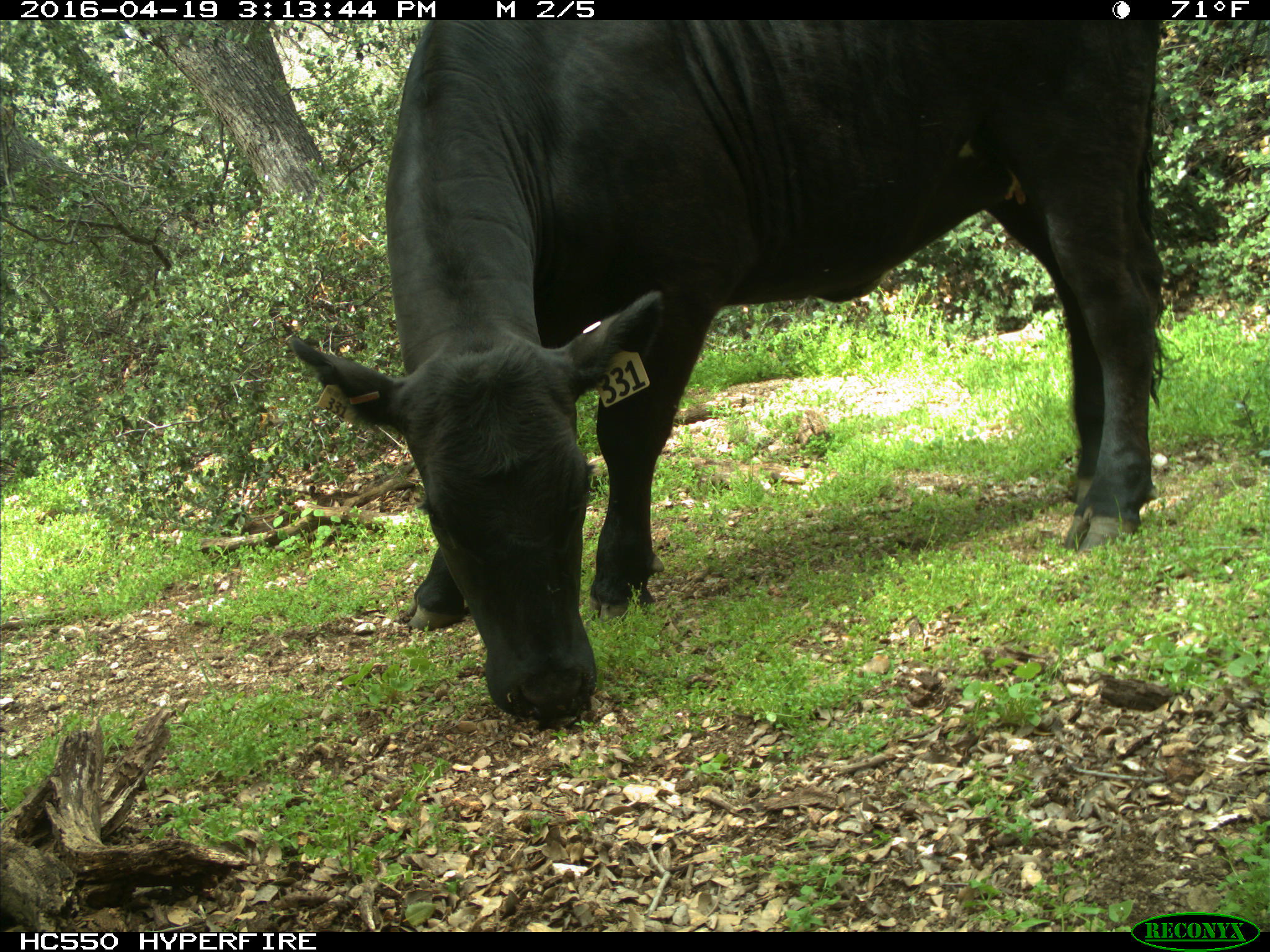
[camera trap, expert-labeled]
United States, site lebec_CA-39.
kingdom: Animalia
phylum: Chordata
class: Mammalia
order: Artiodactyla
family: Bovidae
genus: Bos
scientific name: Bos taurus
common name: domestic cow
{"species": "Bos taurus (domestic cow)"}